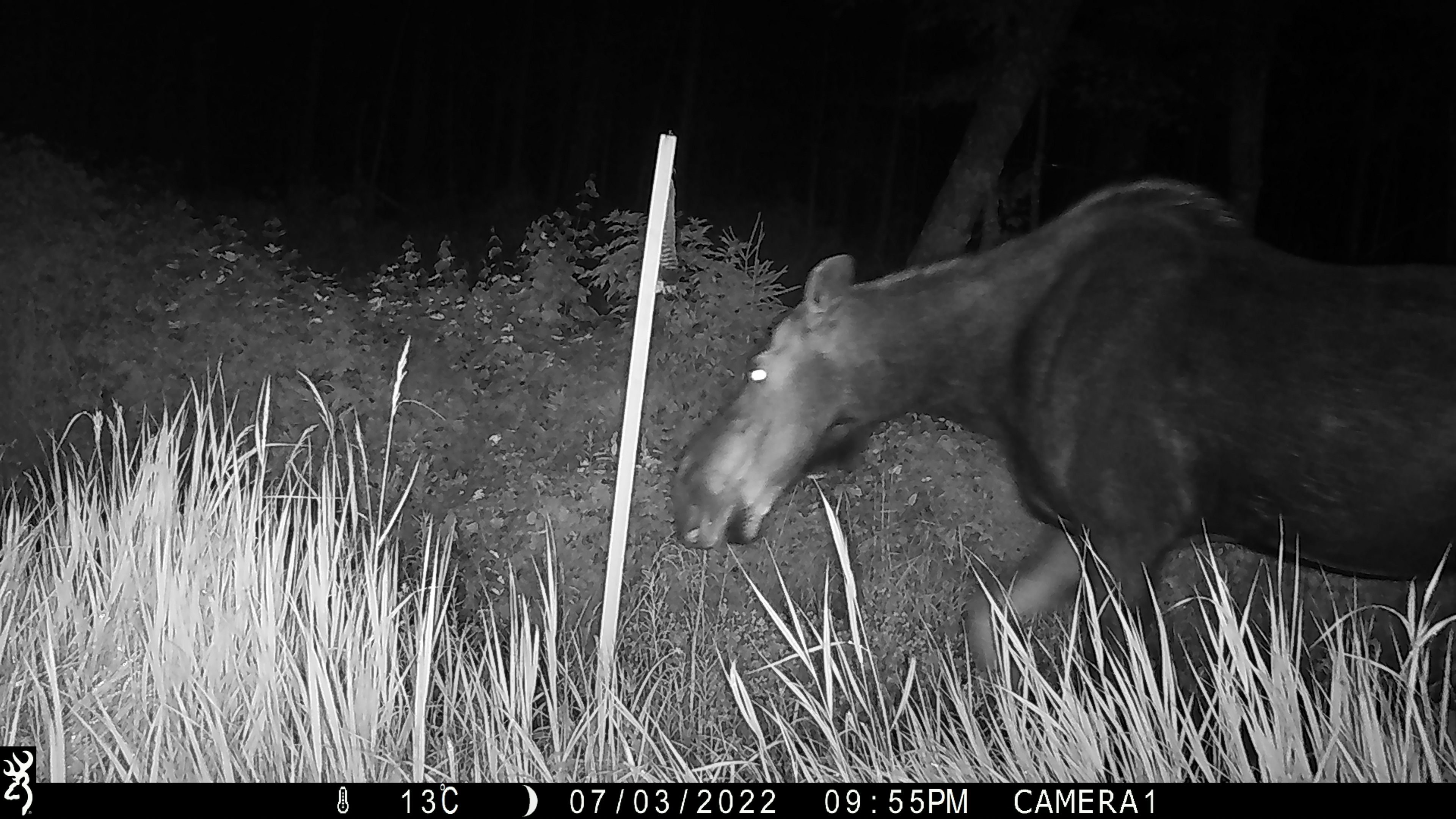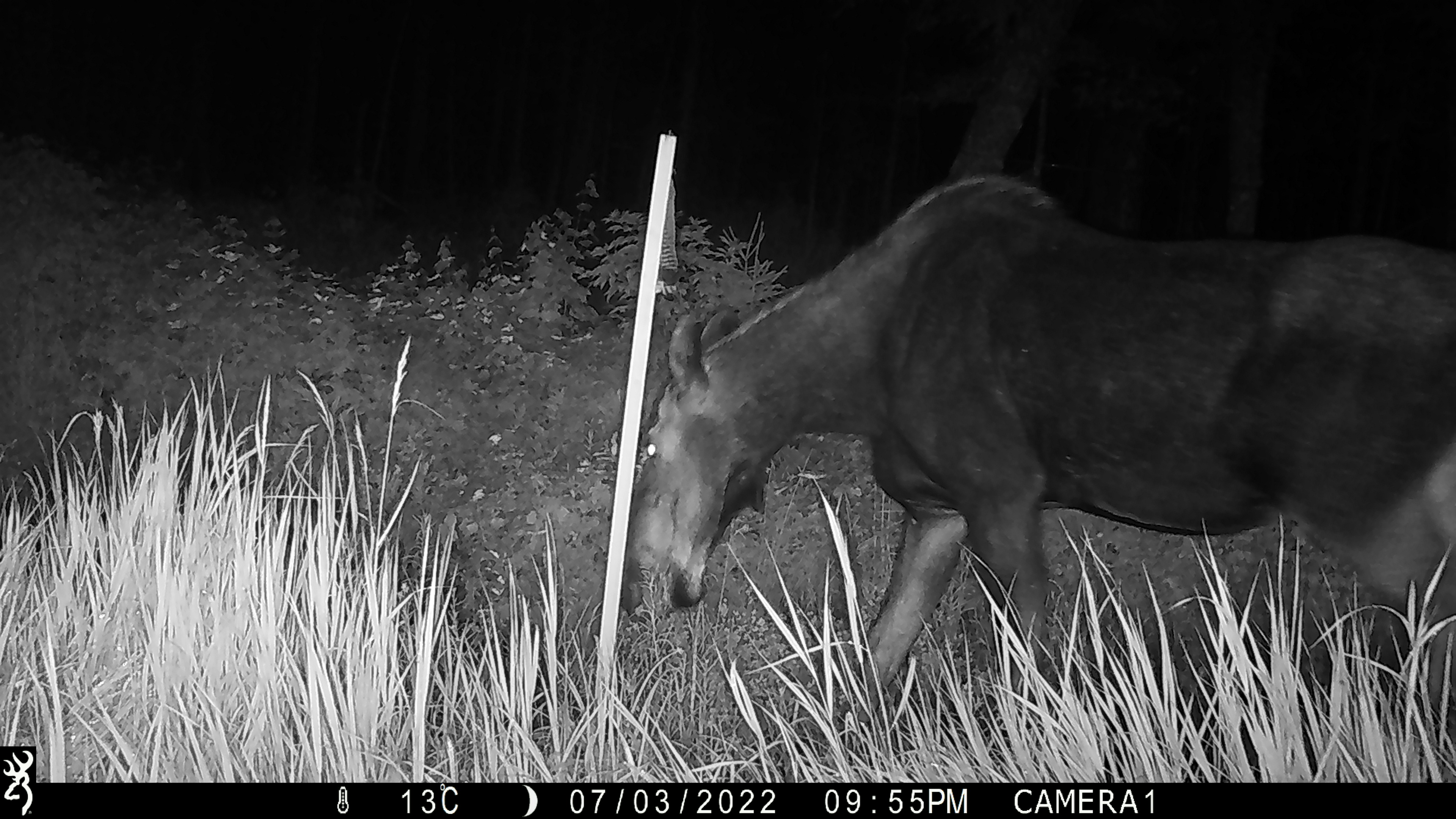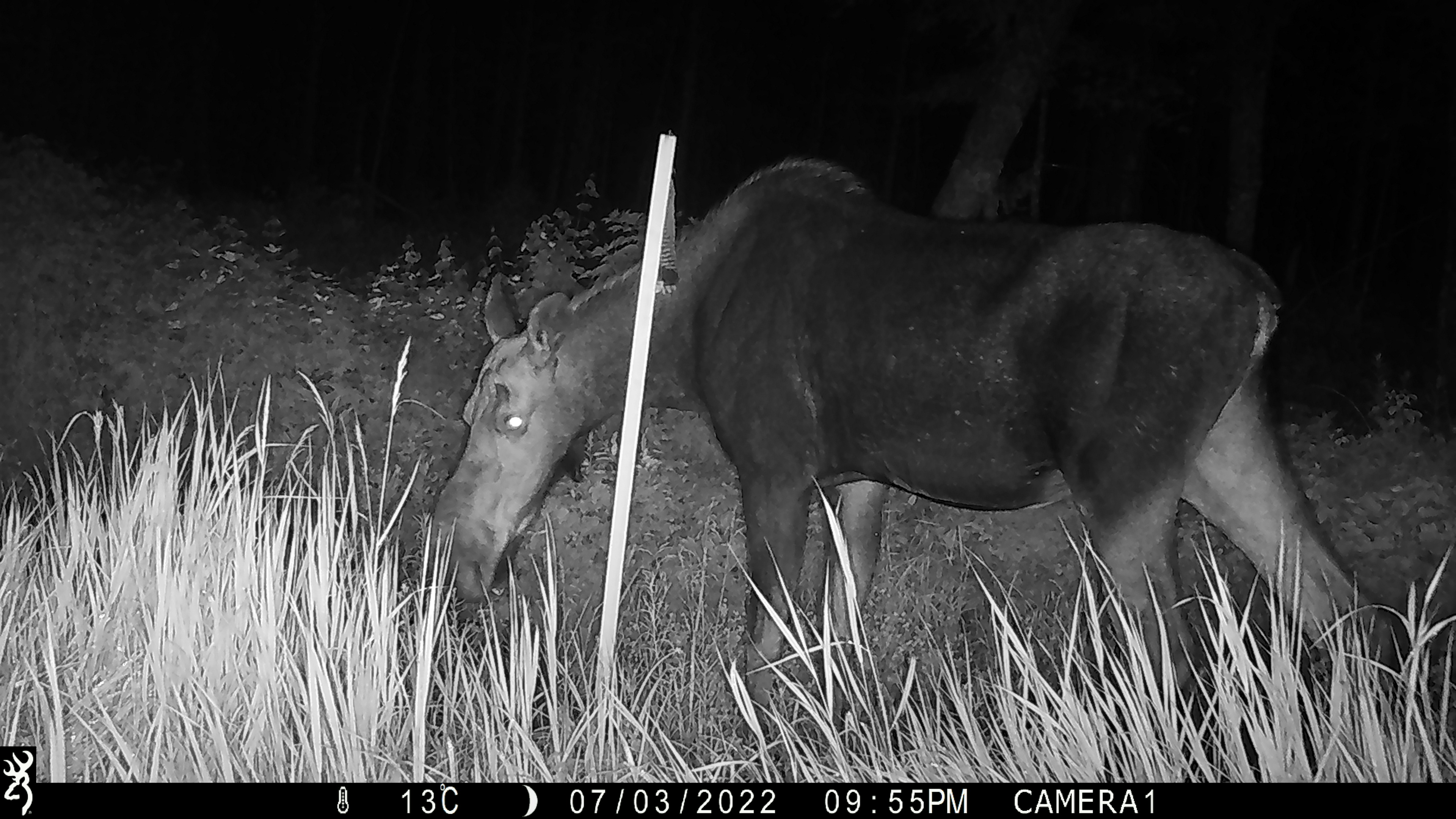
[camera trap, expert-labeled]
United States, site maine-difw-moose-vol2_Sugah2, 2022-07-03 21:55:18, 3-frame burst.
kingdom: Animalia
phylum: Chordata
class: Mammalia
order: Artiodactyla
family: Cervidae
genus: Alces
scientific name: Alces alces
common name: moose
Moose (Alces alces).